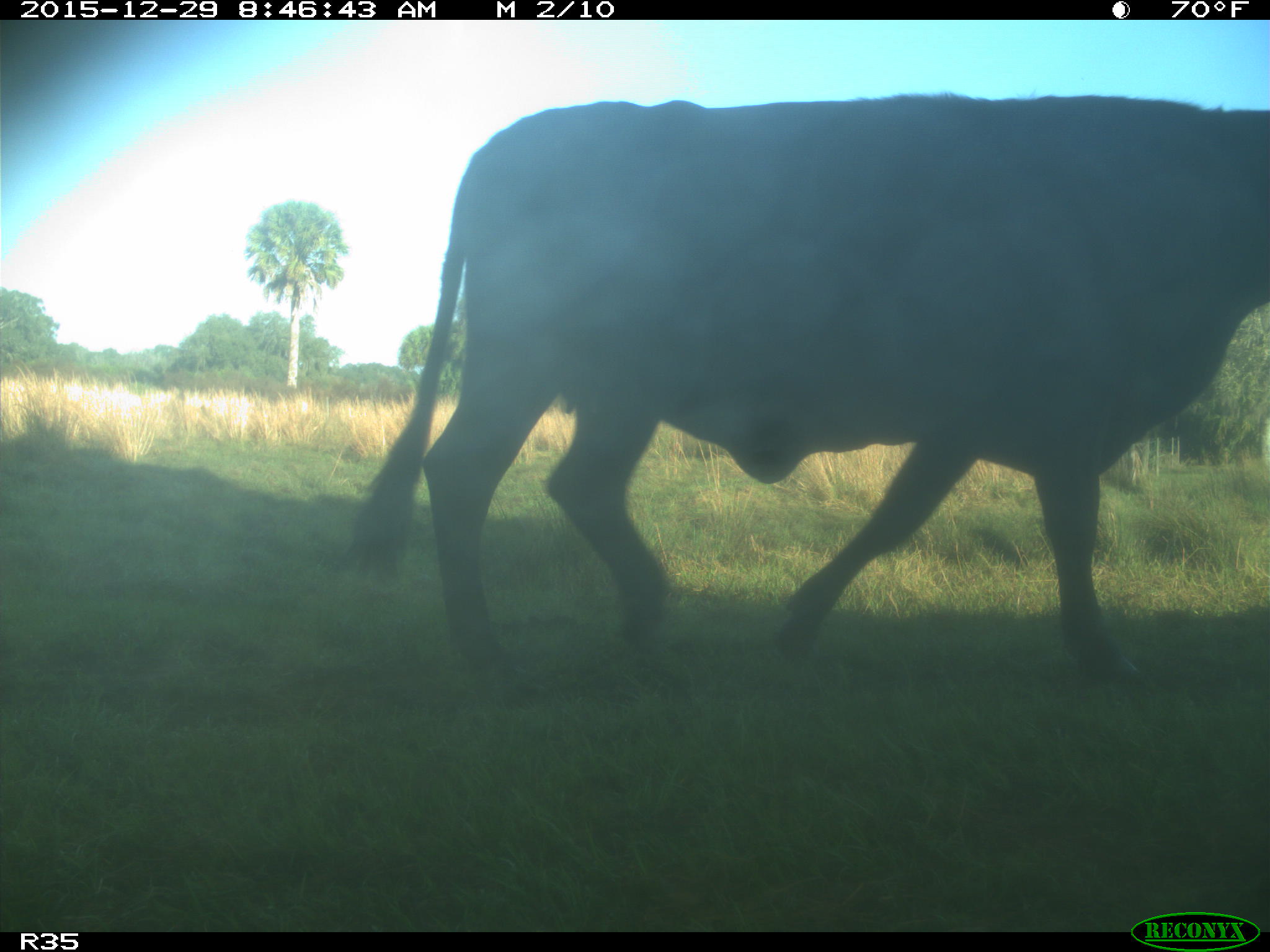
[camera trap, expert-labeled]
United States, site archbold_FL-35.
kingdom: Animalia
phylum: Chordata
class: Mammalia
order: Artiodactyla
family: Bovidae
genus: Bos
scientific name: Bos taurus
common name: domestic cow